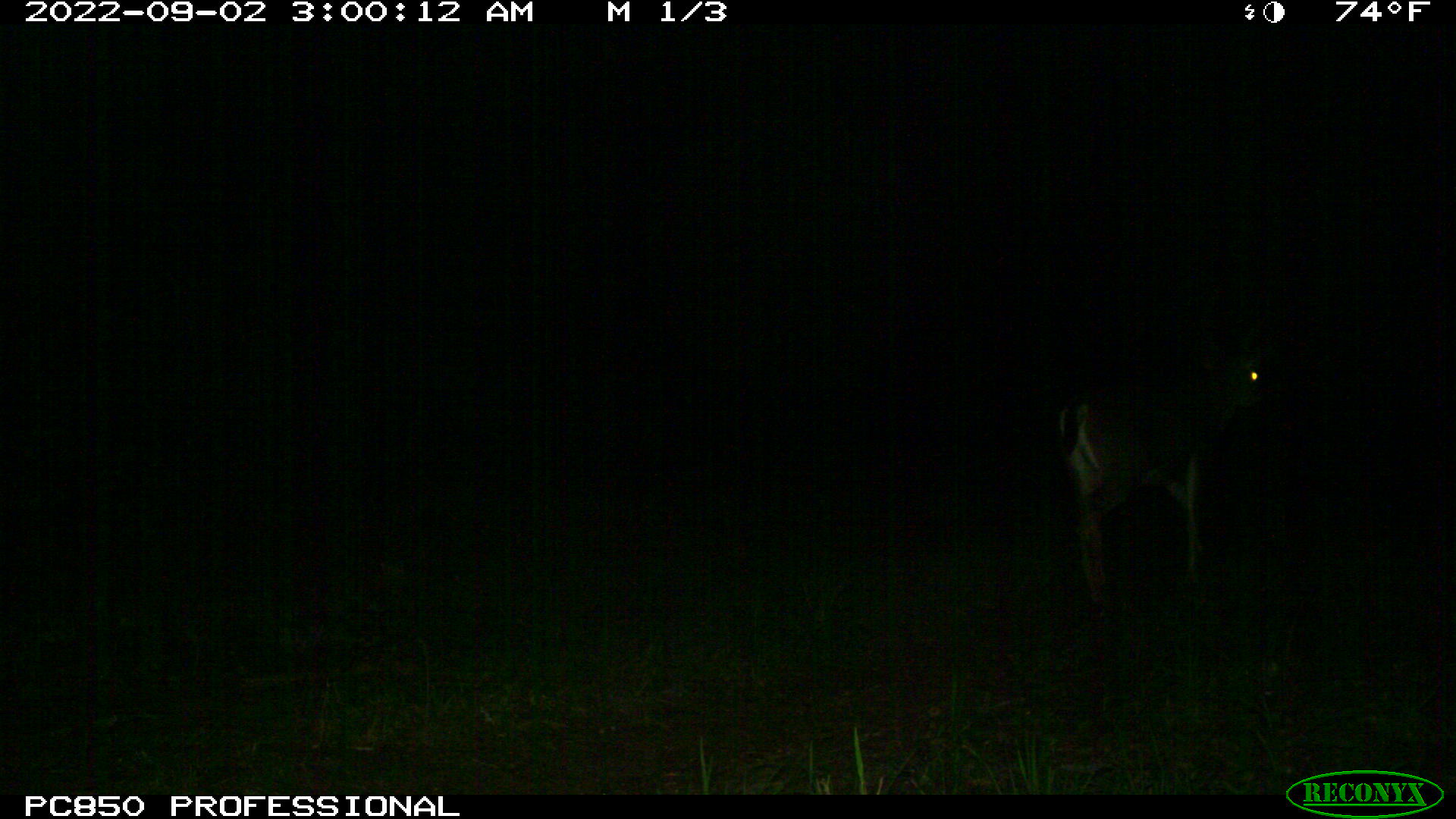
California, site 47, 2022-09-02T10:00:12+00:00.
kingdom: Animalia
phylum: Chordata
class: Mammalia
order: Artiodactyla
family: Cervidae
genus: Odocoileus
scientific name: Odocoileus hemionus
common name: mule deer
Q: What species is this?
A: Mule deer (Odocoileus hemionus).